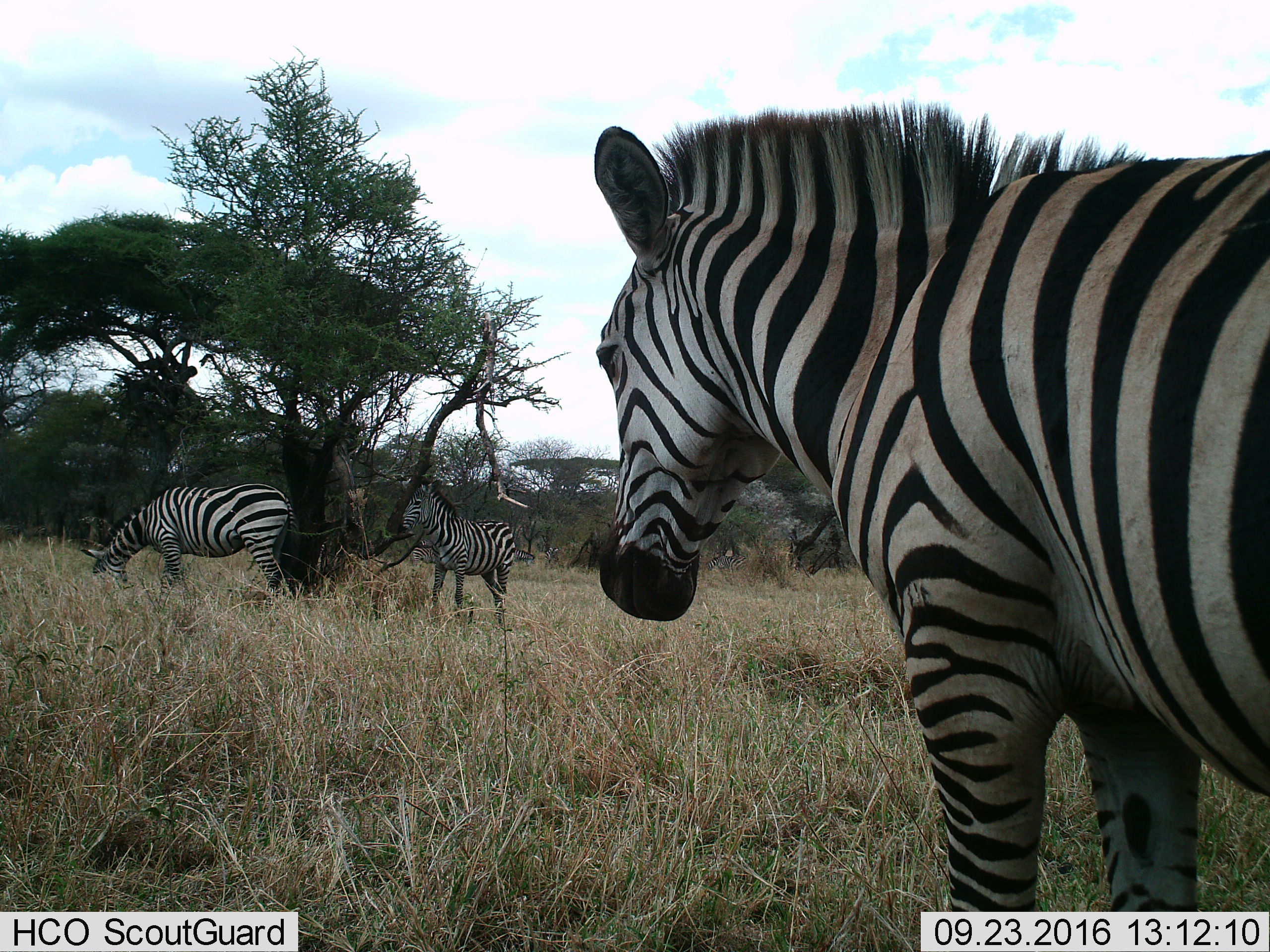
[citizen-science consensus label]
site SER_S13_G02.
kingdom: Animalia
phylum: Chordata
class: Mammalia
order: Perissodactyla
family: Equidae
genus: Equus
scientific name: Equus quagga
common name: plains zebra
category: zebraplains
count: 3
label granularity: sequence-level